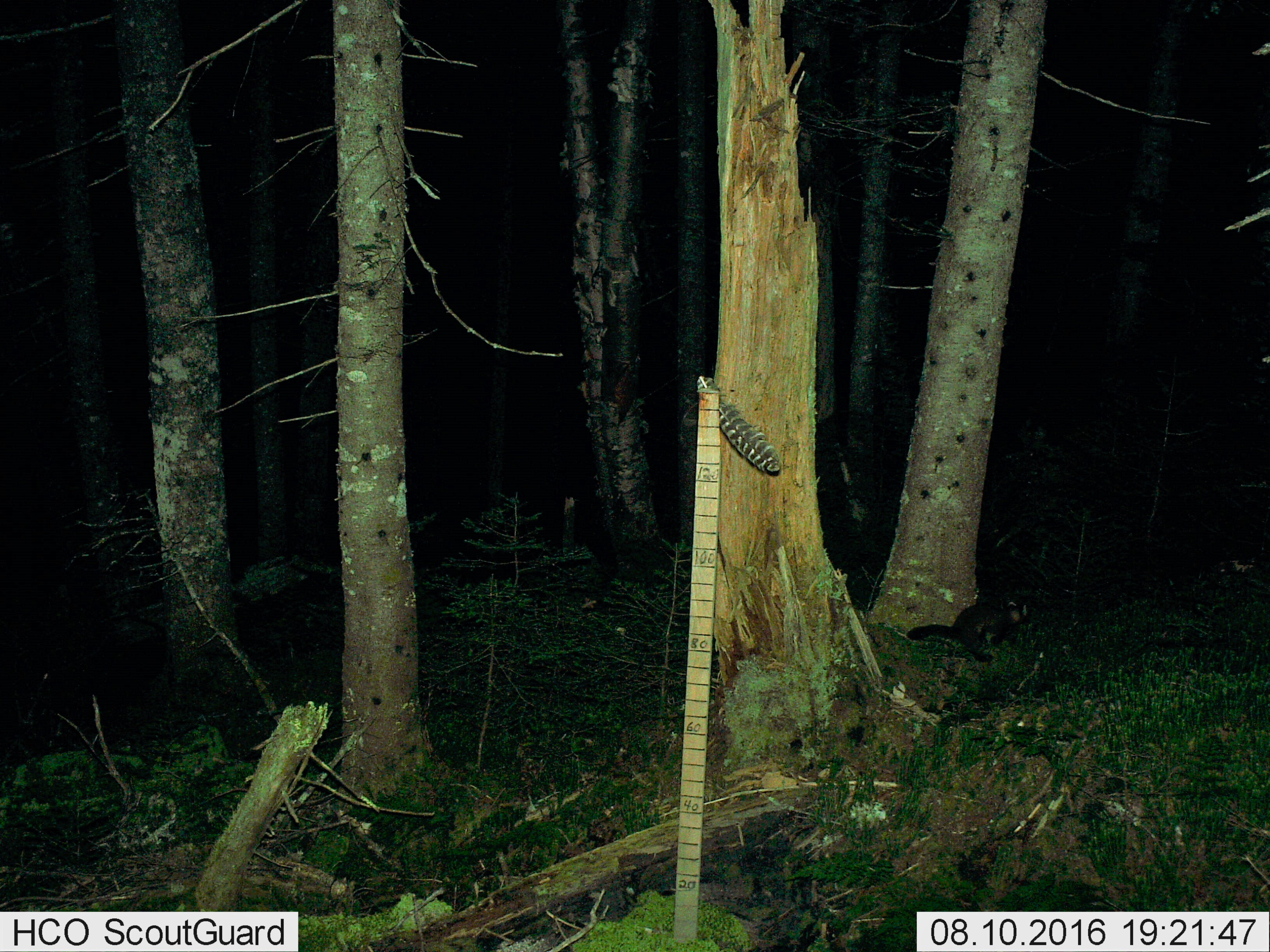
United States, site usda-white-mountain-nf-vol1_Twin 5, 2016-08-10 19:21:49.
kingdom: Animalia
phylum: Chordata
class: Mammalia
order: Carnivora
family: Mustelidae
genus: Martes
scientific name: Martes americana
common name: american marten